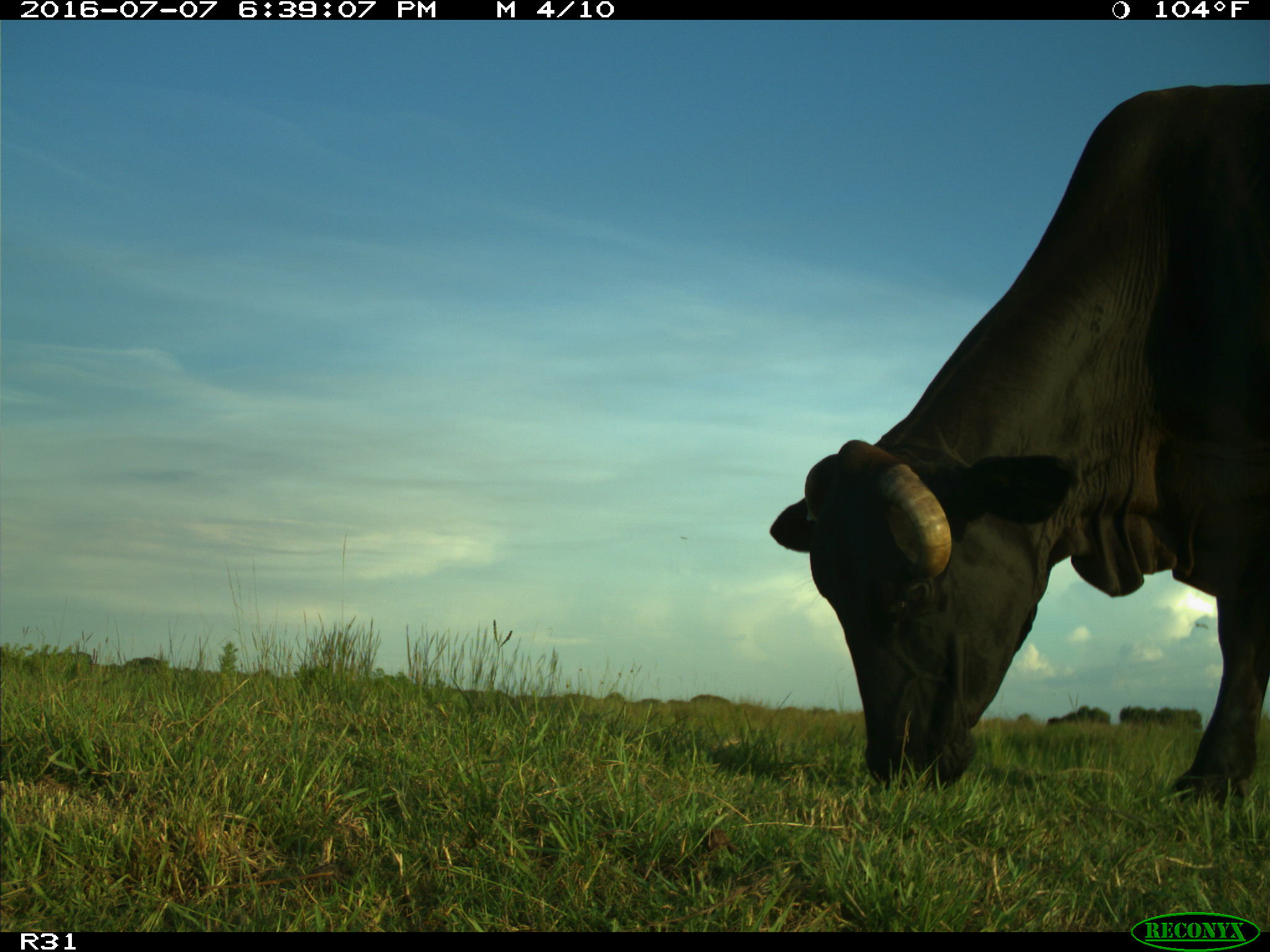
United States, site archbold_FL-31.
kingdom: Animalia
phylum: Chordata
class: Mammalia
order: Artiodactyla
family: Bovidae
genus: Bos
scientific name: Bos taurus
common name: domestic cow